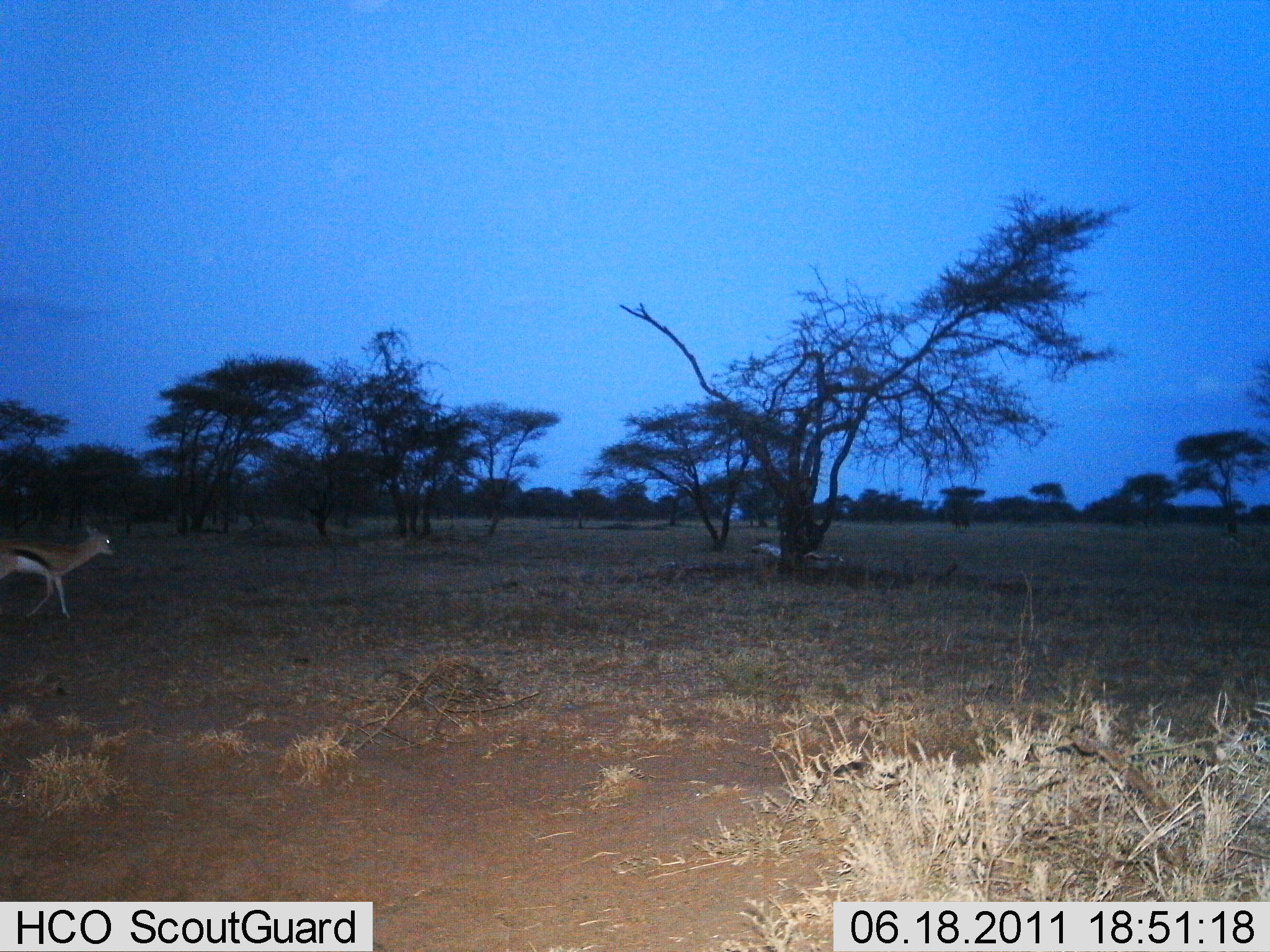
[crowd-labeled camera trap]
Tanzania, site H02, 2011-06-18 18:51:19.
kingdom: Animalia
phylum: Chordata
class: Mammalia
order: Artiodactyla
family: Bovidae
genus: Eudorcas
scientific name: Eudorcas thomsonii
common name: thomson's gazelle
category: gazellethomsons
Gazellethomsons (thomson's gazelle) (Eudorcas thomsonii), count 1. Behavior (volunteer vote fractions): standing 10%, resting 0%, moving 90%, interacting 0%. Young present (vote fraction): 0%. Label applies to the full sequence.